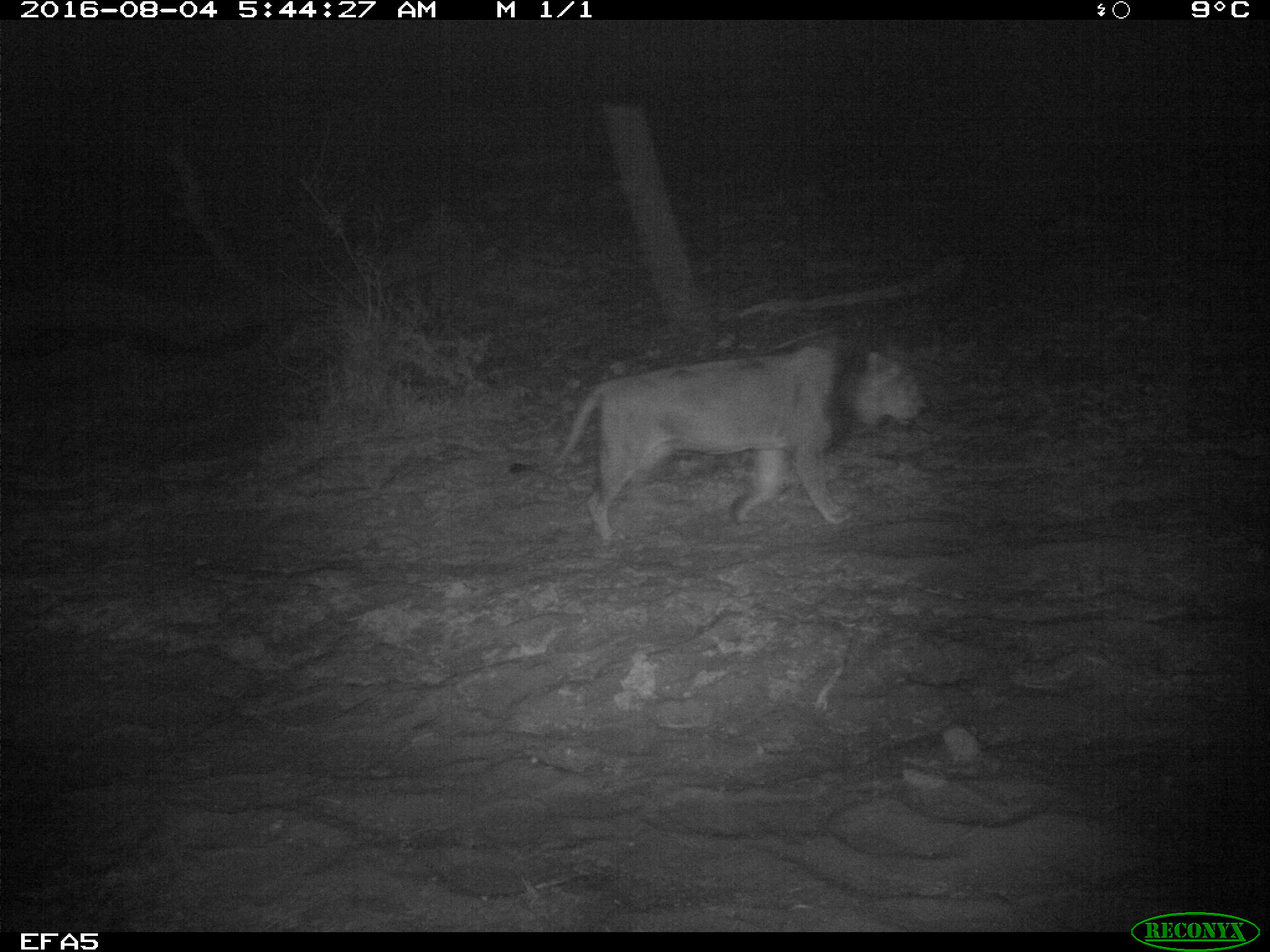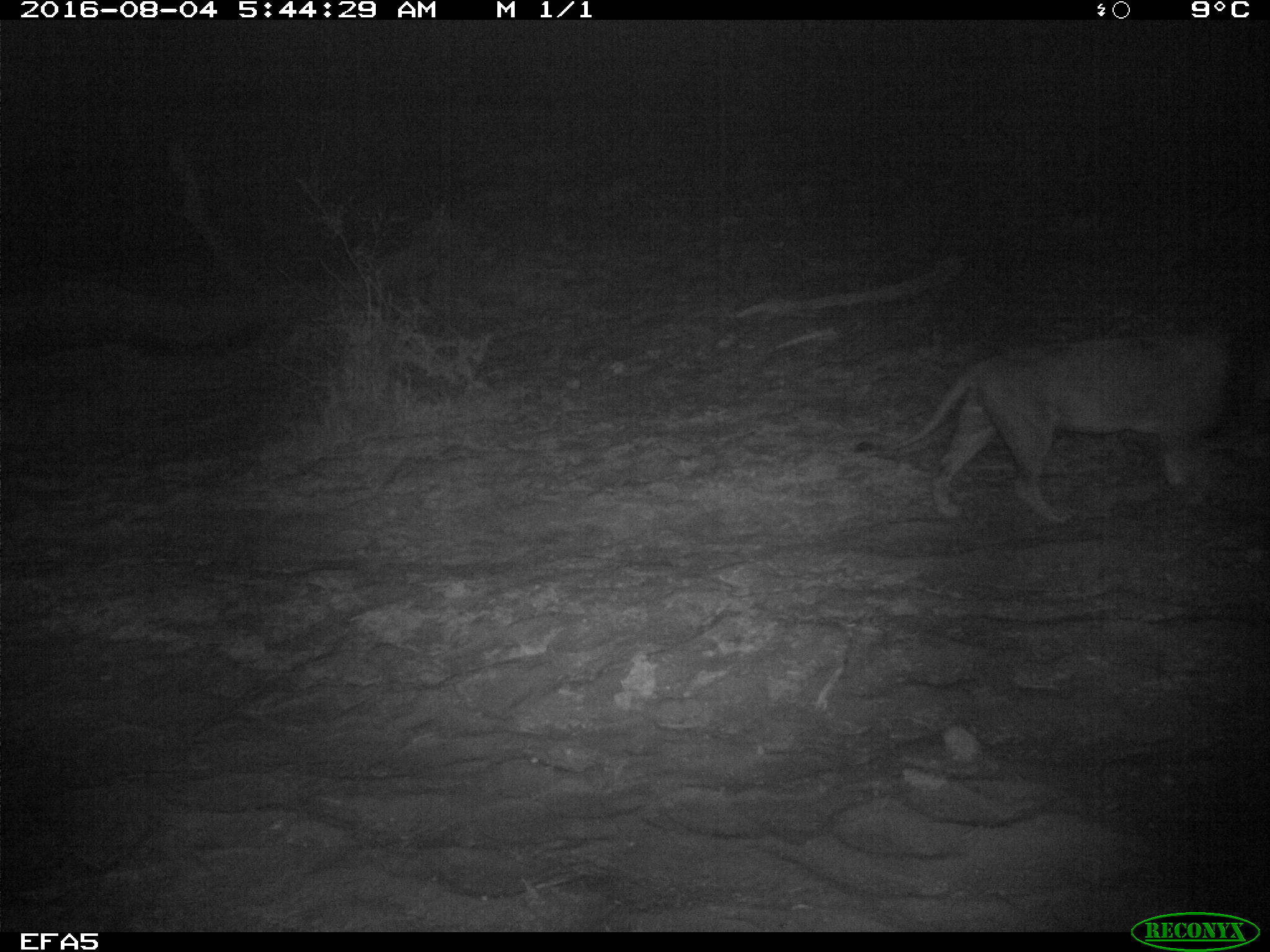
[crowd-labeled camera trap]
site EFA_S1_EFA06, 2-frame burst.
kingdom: Animalia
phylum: Chordata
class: Mammalia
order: Carnivora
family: Felidae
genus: Panthera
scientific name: Panthera leo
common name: lion male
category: lionmale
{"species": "lionmale (lion male) (Panthera leo)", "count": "1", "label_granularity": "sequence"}